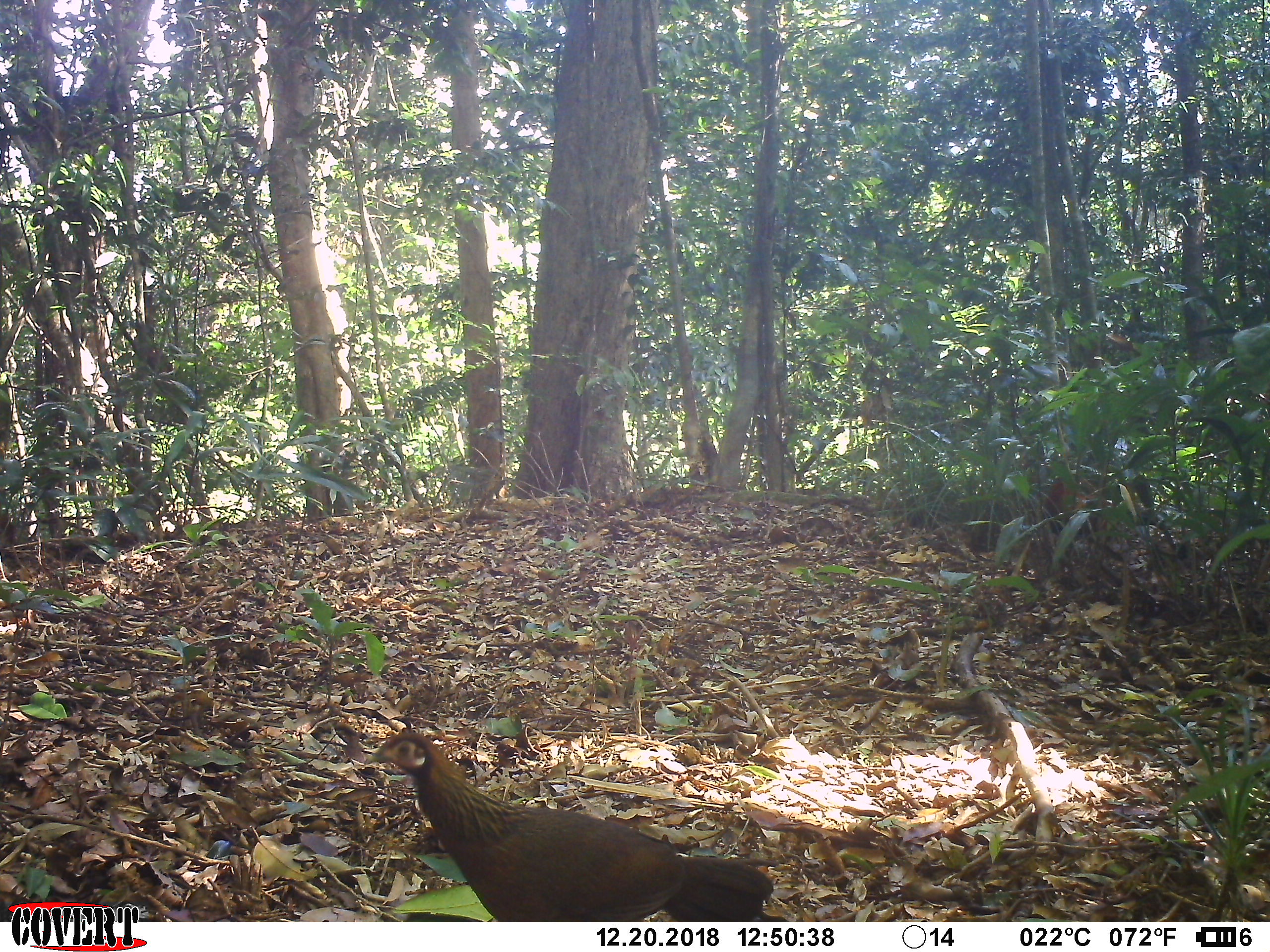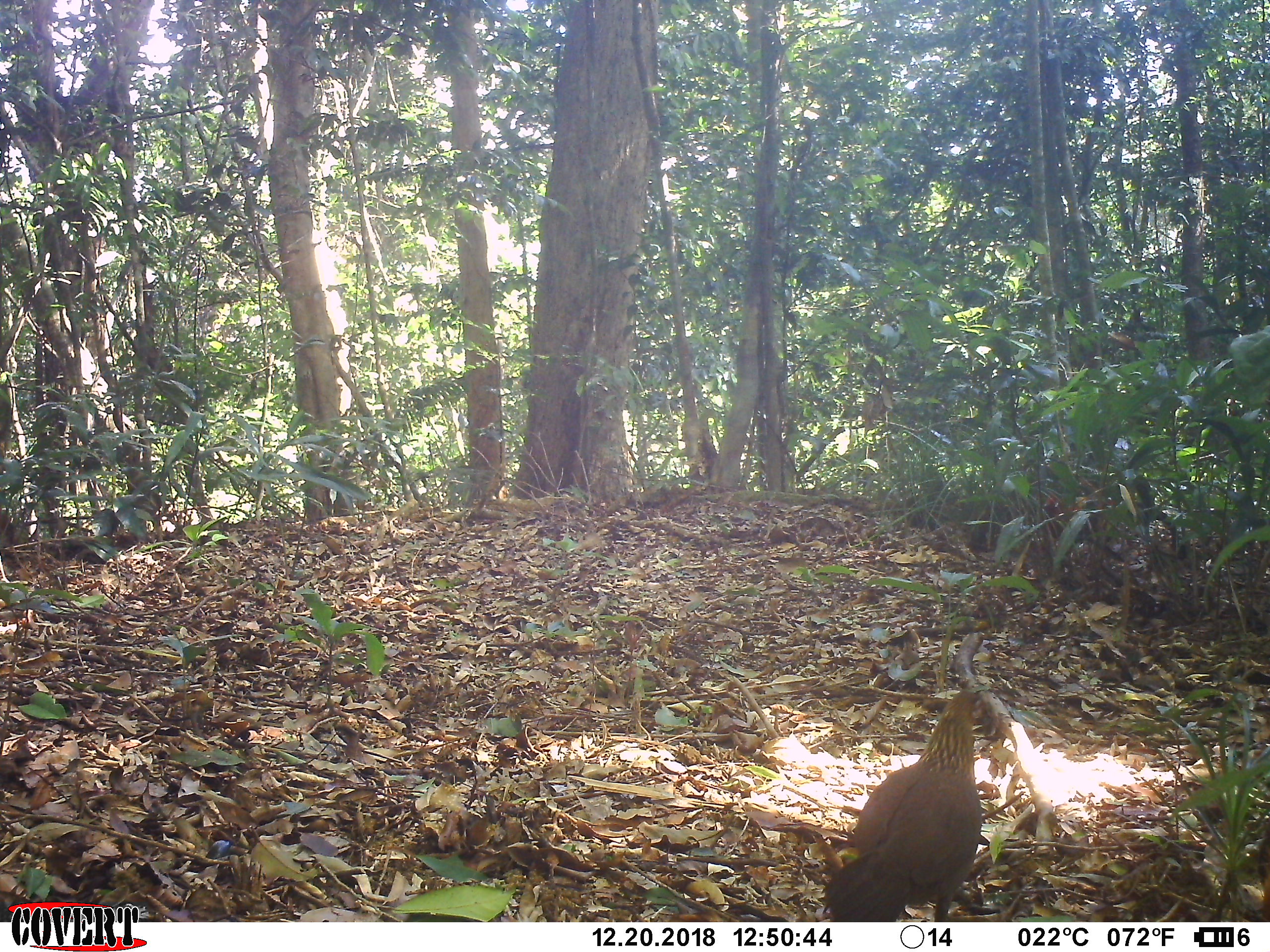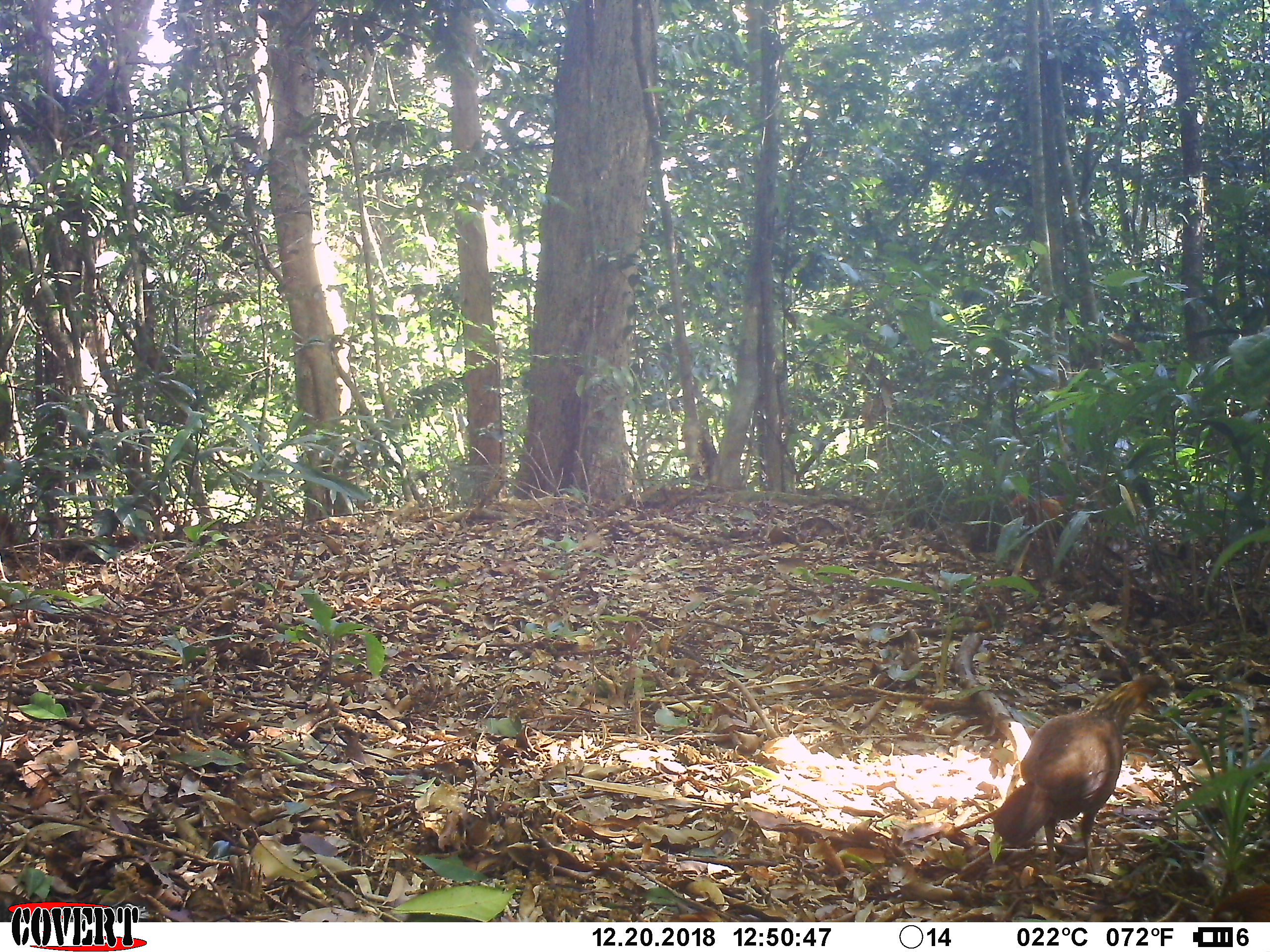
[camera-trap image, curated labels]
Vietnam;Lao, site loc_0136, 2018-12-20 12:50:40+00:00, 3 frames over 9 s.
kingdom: Animalia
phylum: Chordata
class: Aves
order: Galliformes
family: Phasianidae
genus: Gallus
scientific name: Gallus gallus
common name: red junglefowl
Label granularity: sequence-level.